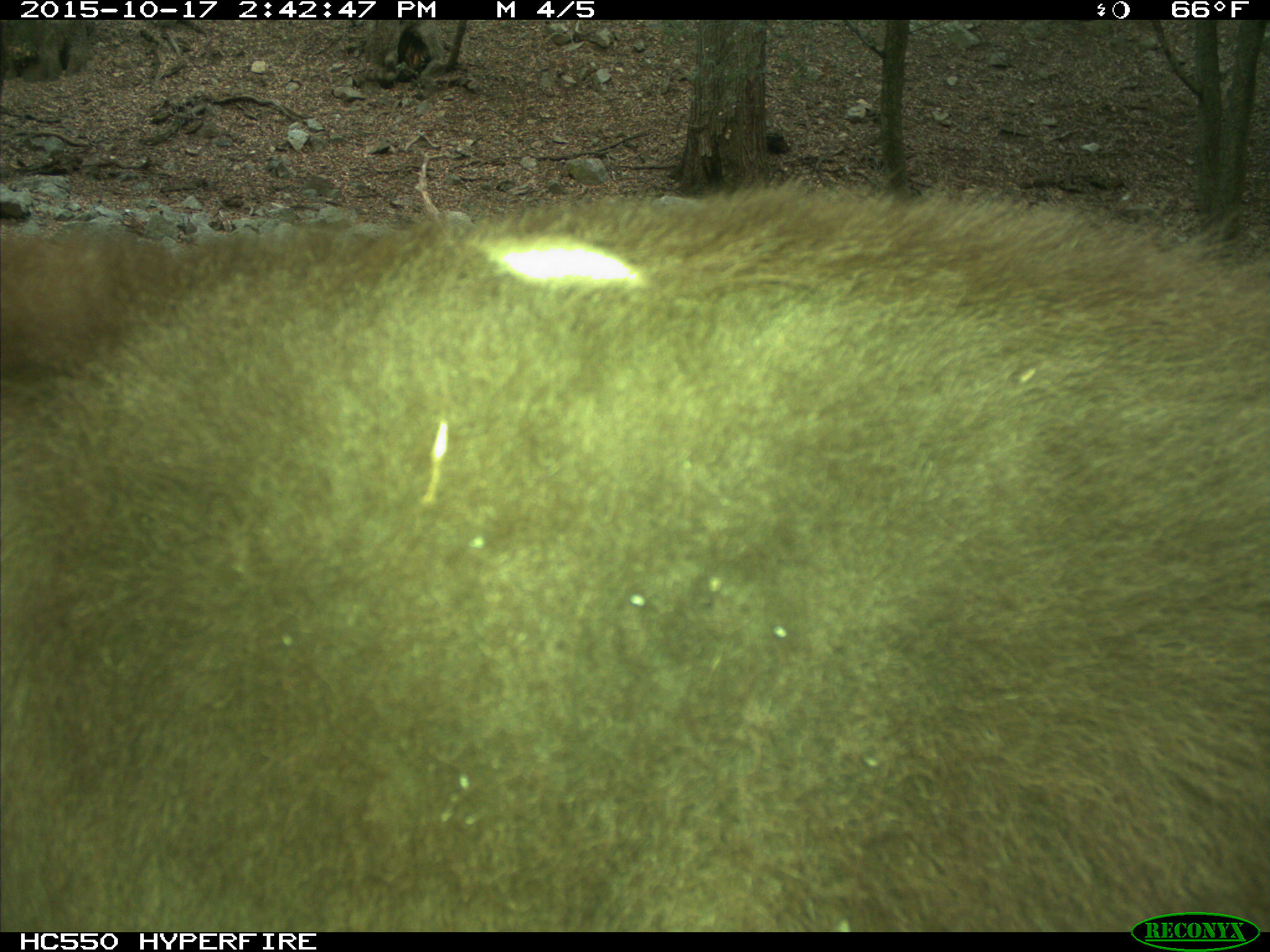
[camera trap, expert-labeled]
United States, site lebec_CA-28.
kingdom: Animalia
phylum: Chordata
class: Mammalia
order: Carnivora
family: Ursidae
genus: Ursus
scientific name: Ursus americanus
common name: american black bear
Ursus americanus (american black bear).